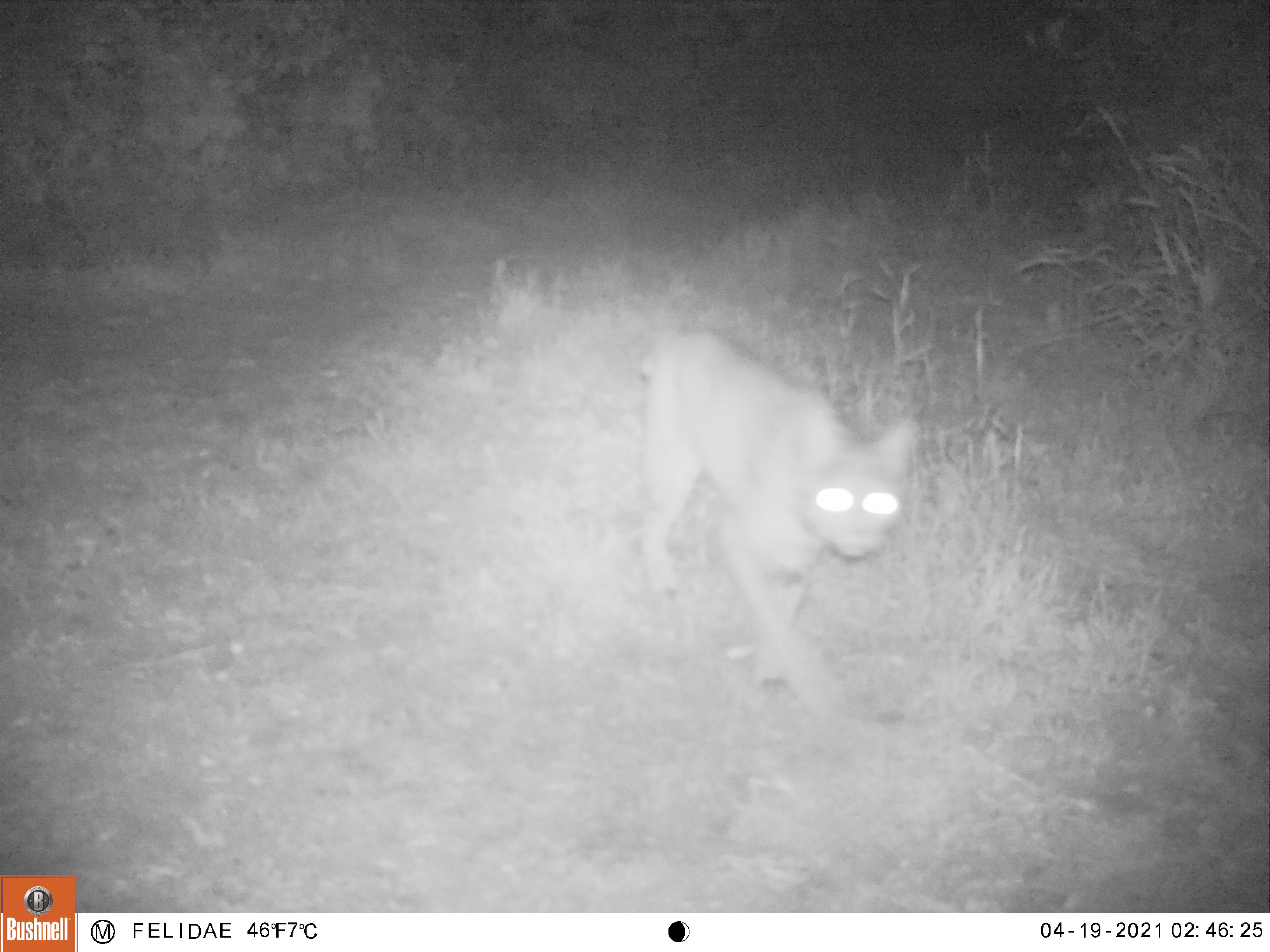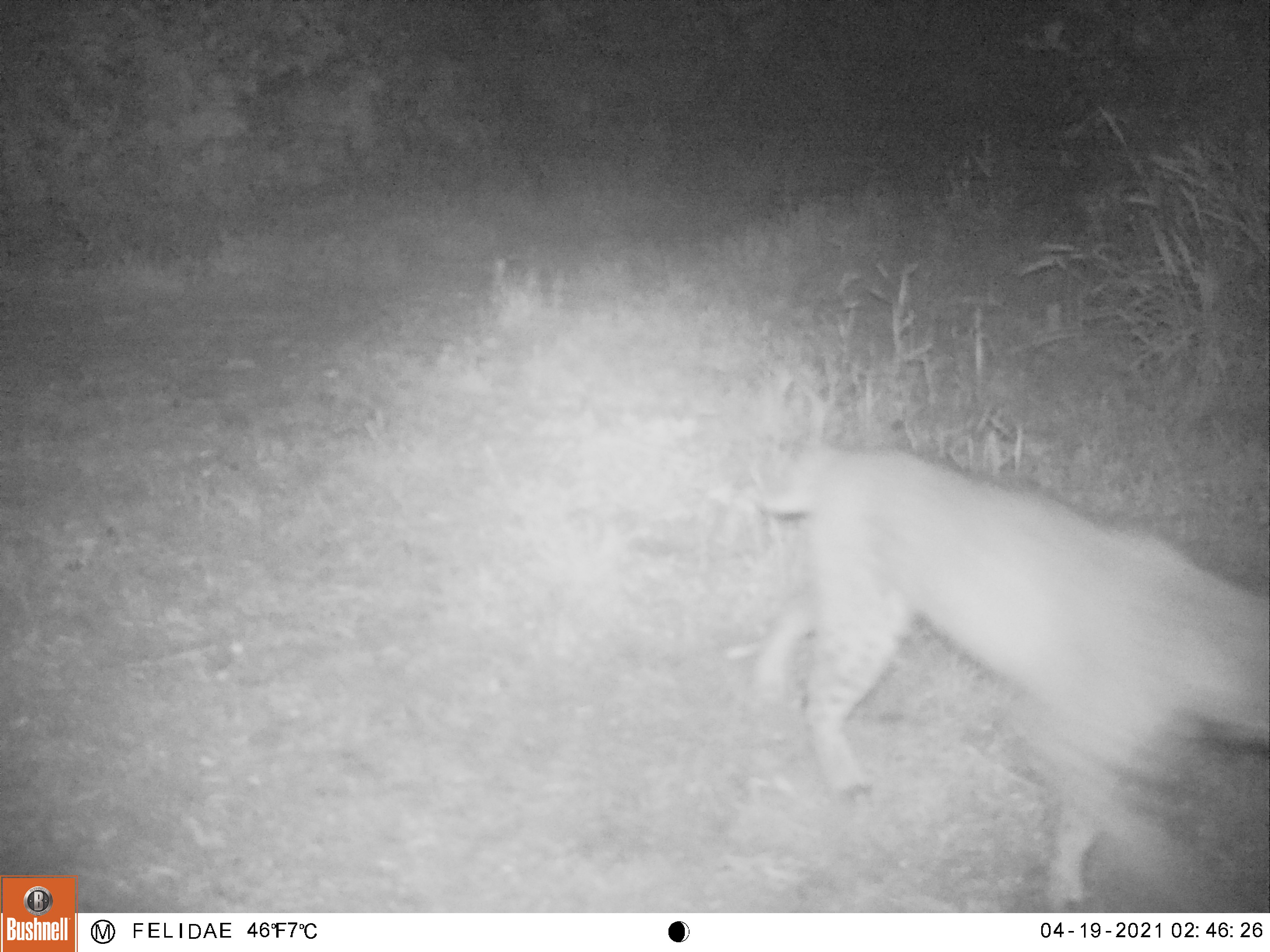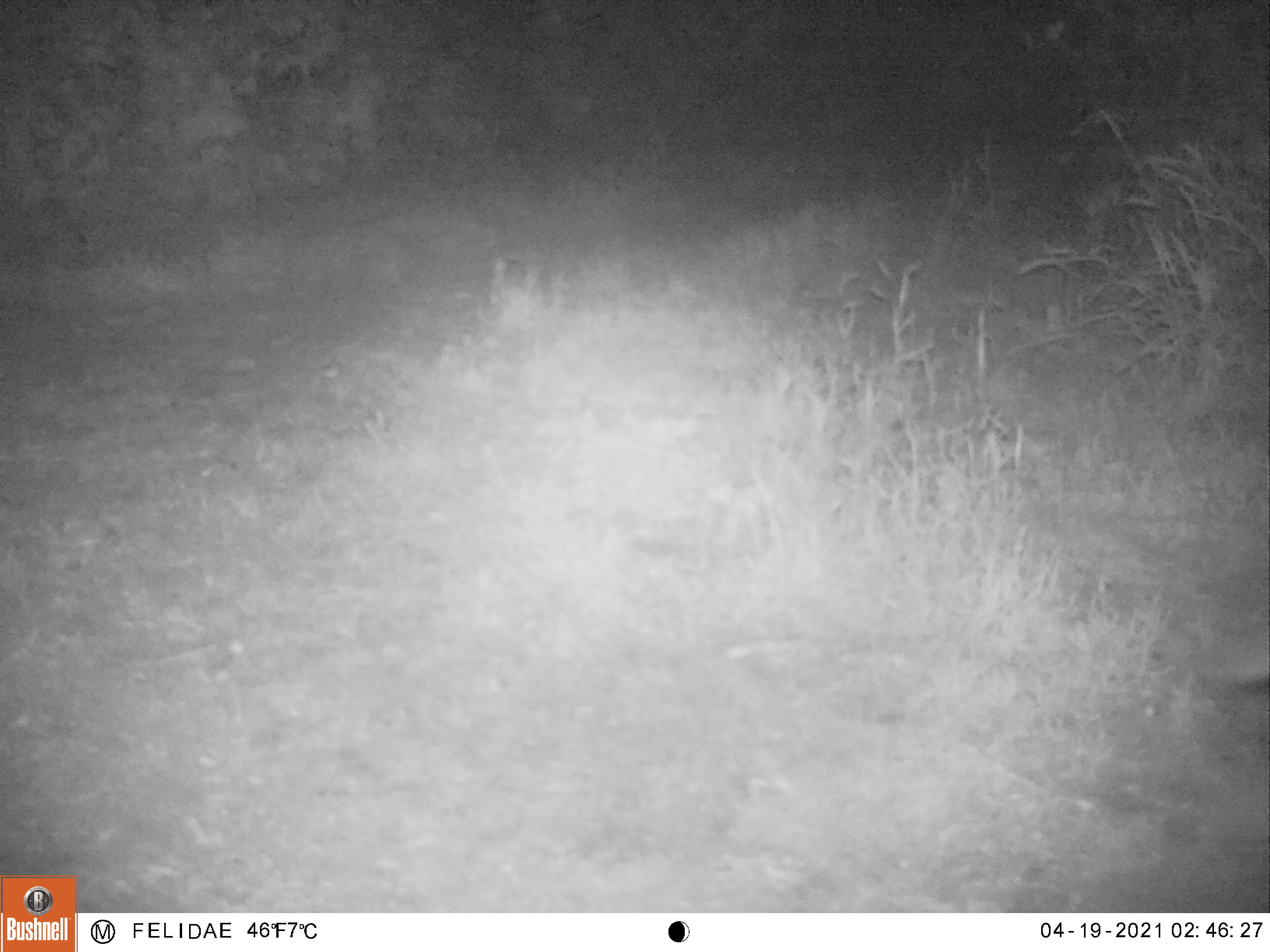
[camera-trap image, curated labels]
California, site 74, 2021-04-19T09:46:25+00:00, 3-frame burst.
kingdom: Animalia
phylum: Chordata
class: Mammalia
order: Carnivora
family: Felidae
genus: Lynx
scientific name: Lynx rufus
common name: bobcat